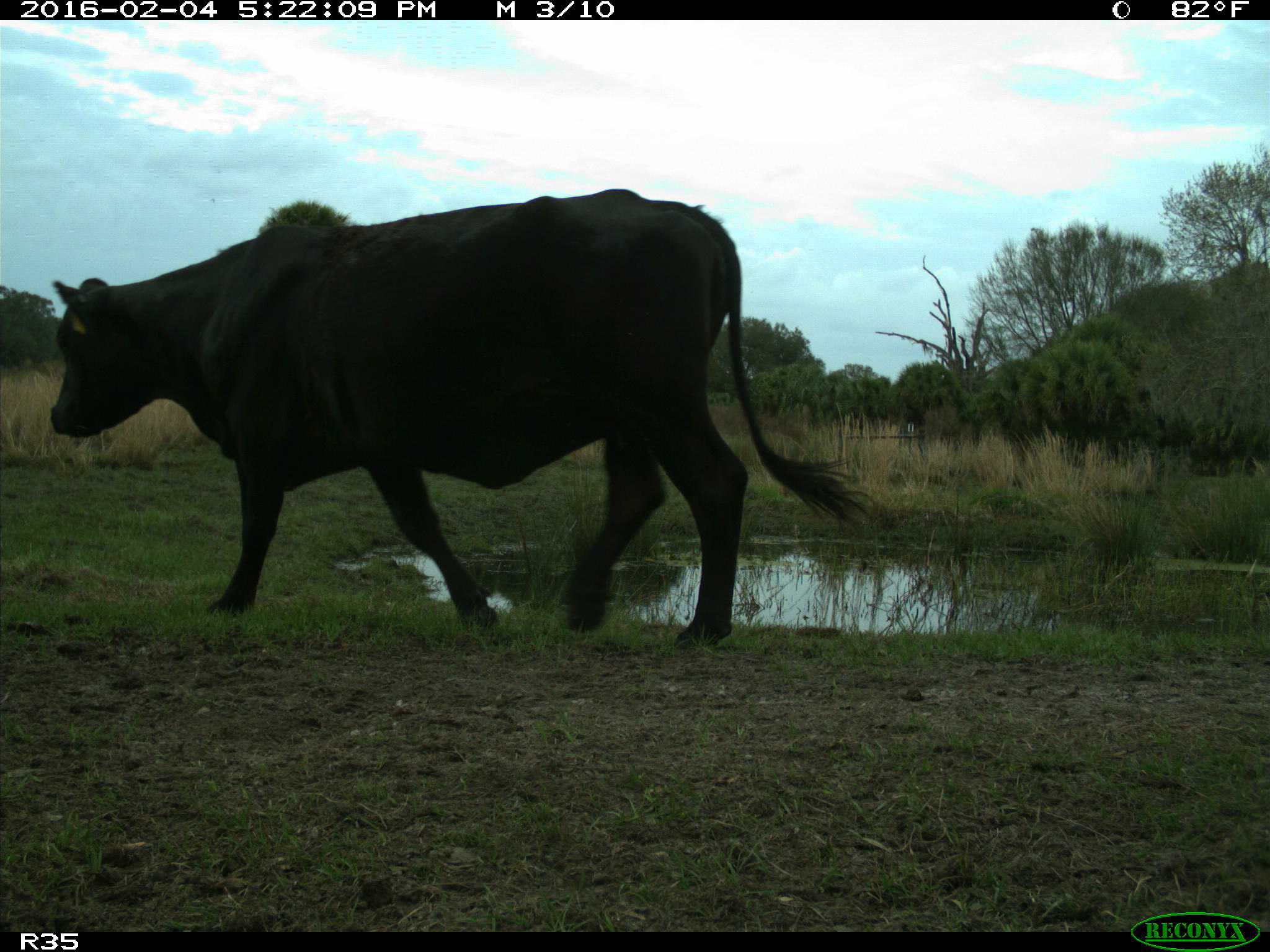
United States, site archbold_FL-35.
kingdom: Animalia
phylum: Chordata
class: Mammalia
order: Artiodactyla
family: Bovidae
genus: Bos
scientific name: Bos taurus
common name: domestic cow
Bos taurus (domestic cow).